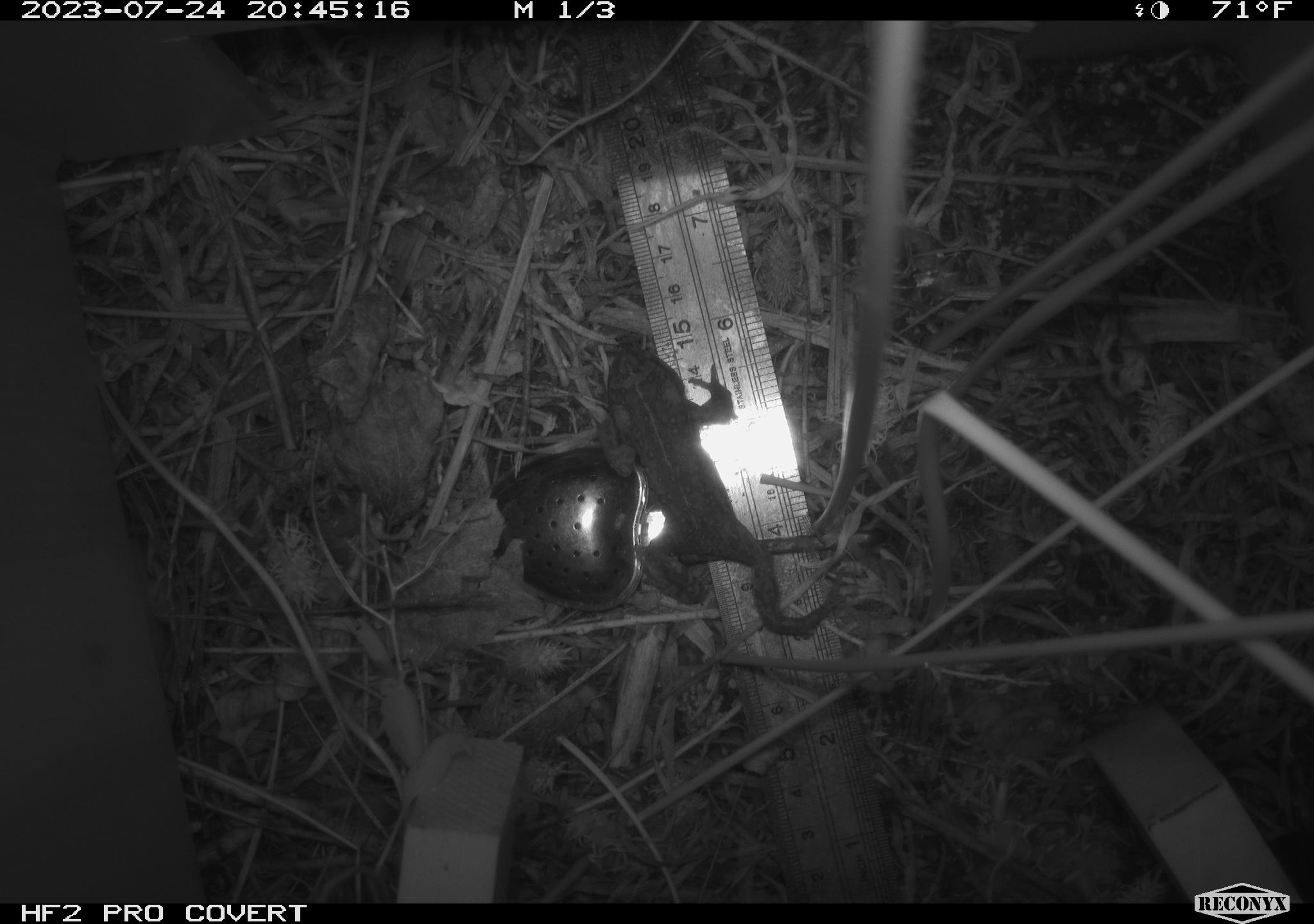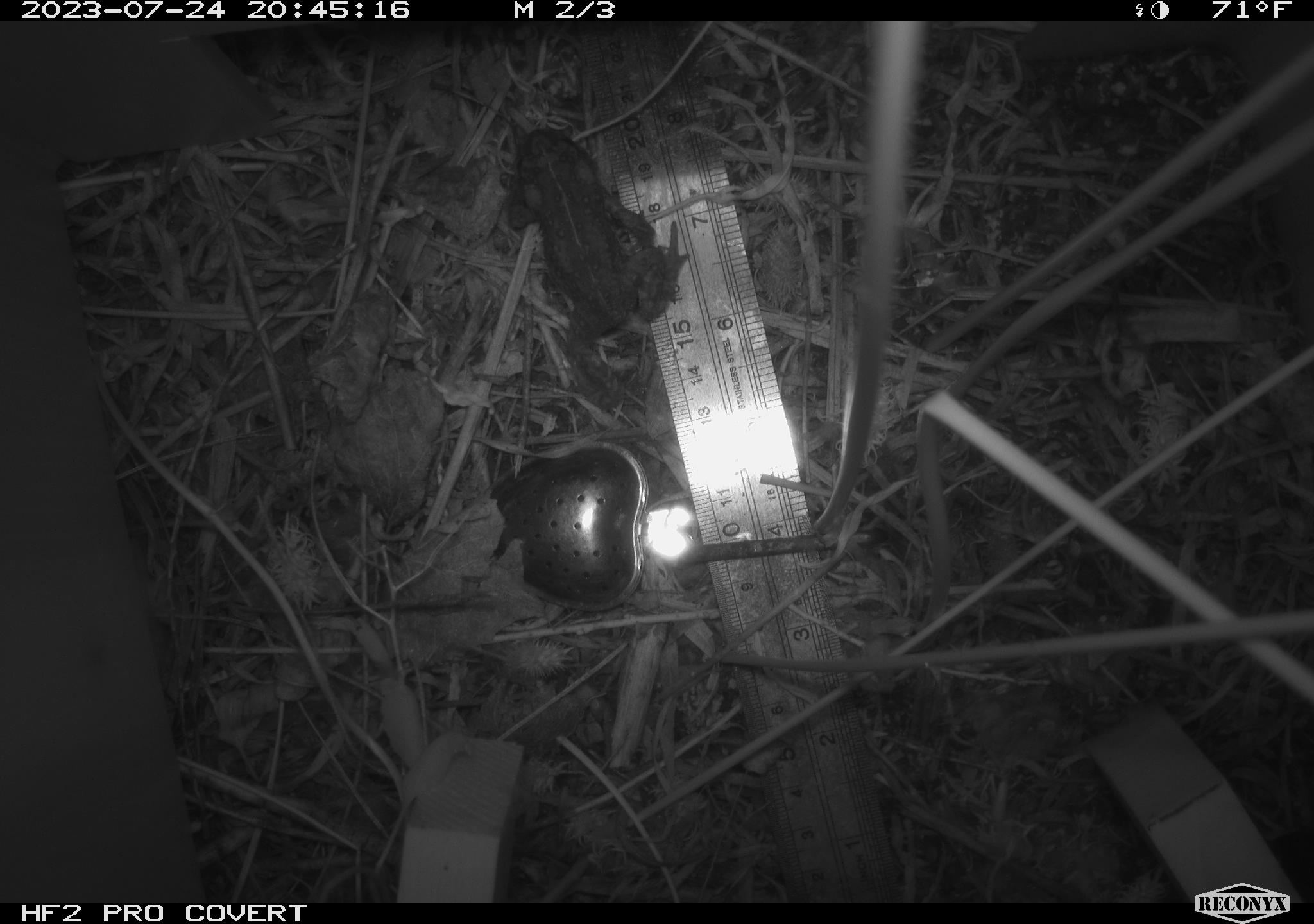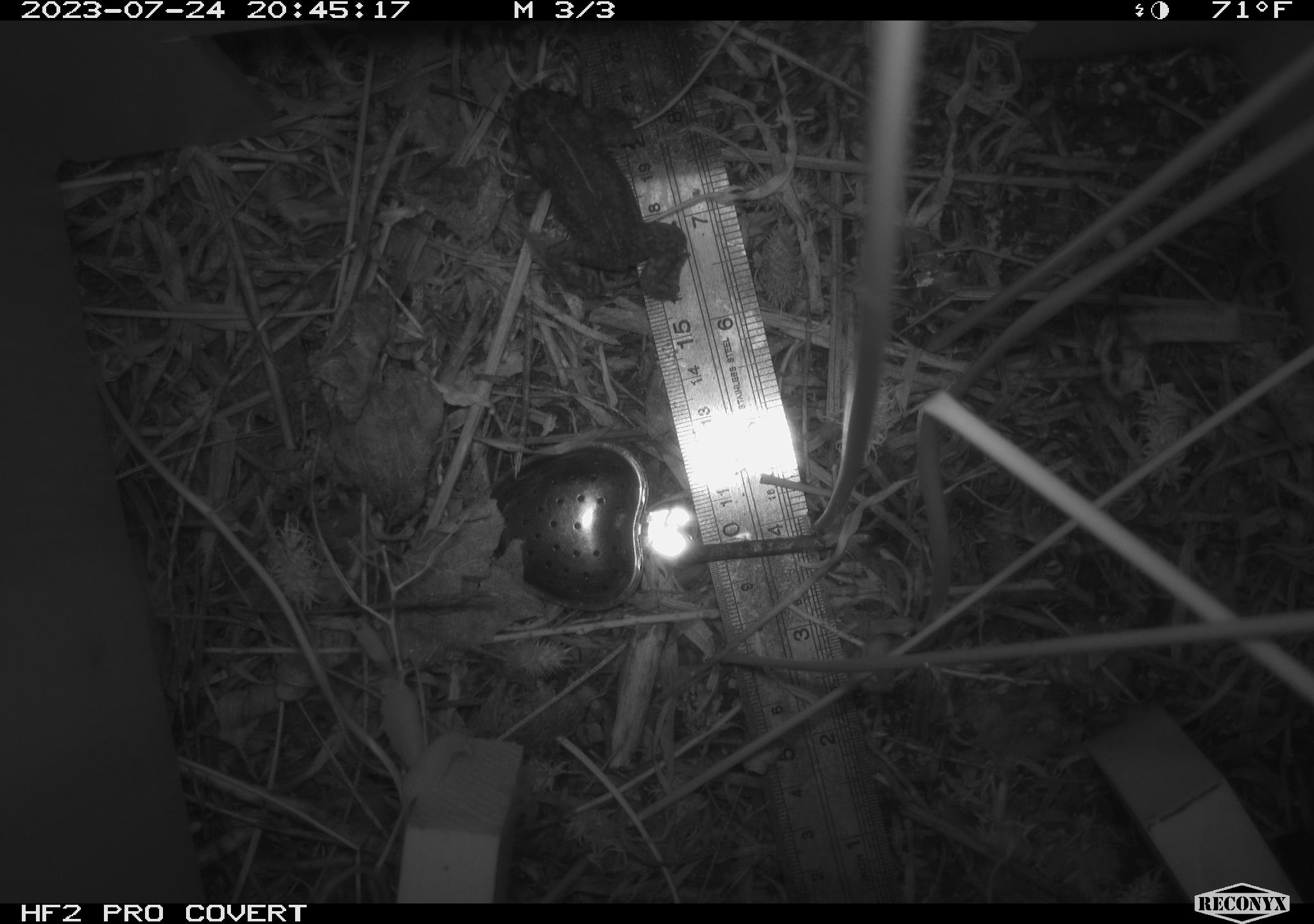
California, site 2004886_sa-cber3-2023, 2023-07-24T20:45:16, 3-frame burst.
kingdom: Animalia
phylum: Chordata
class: Amphibia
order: Anura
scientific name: Anura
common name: frogs